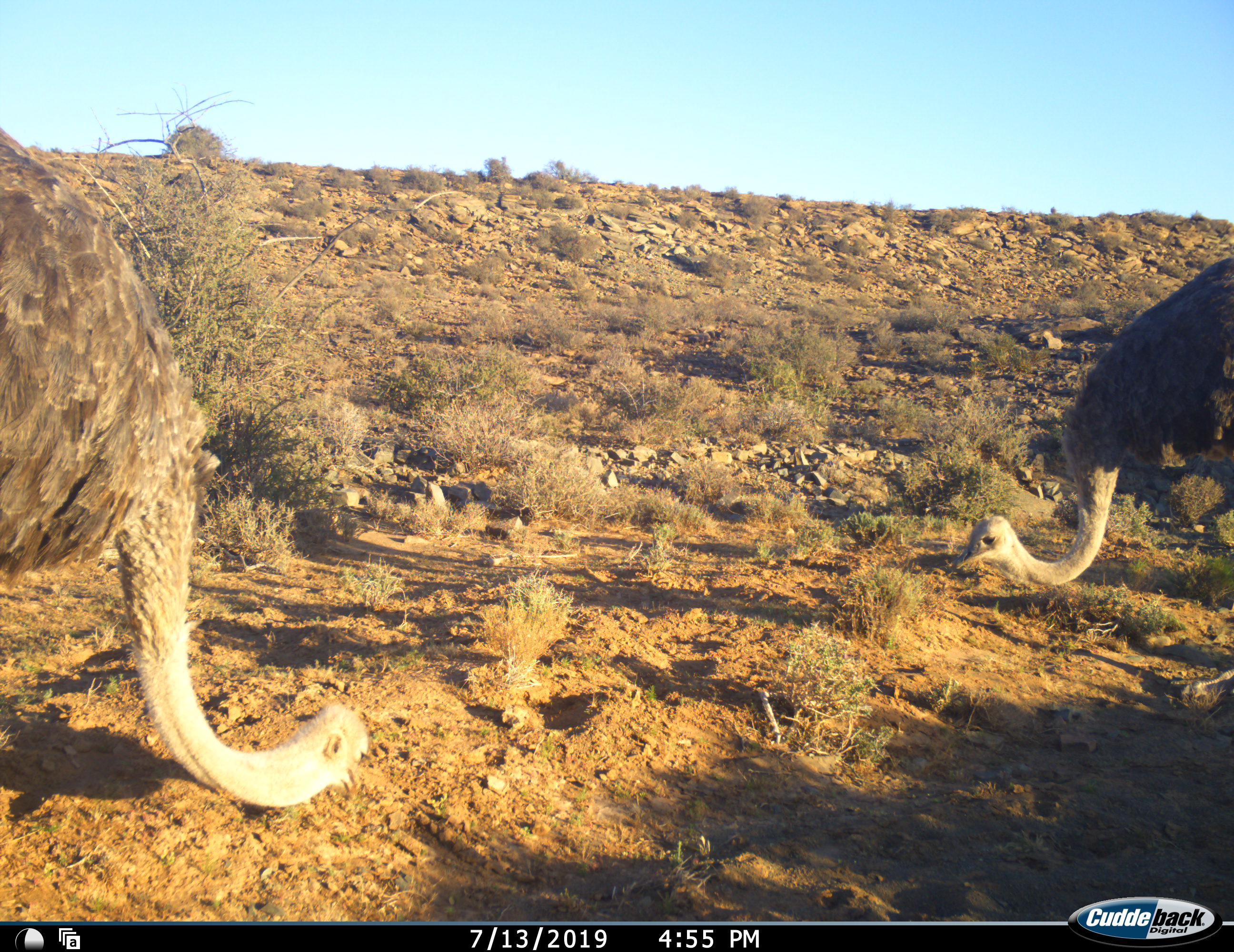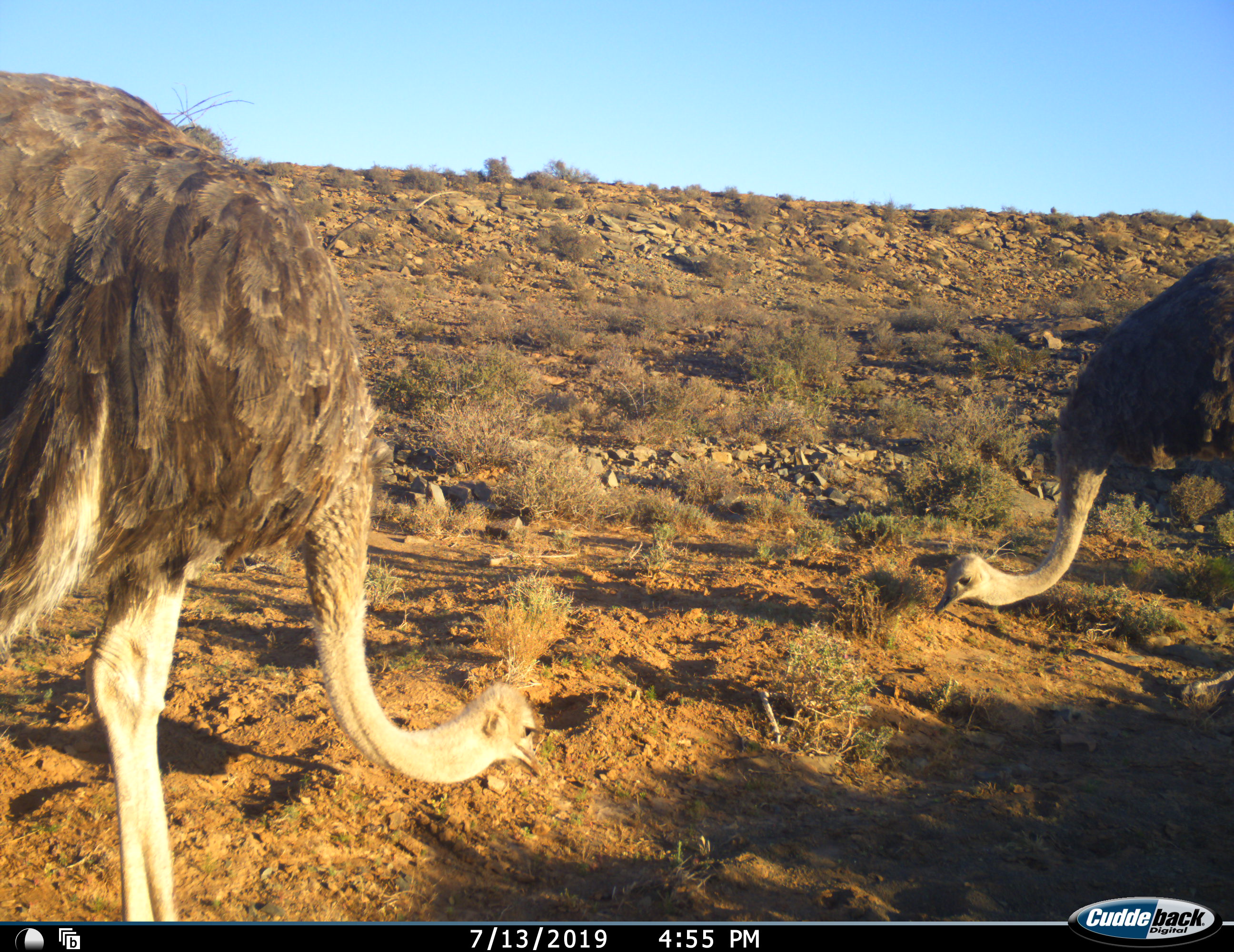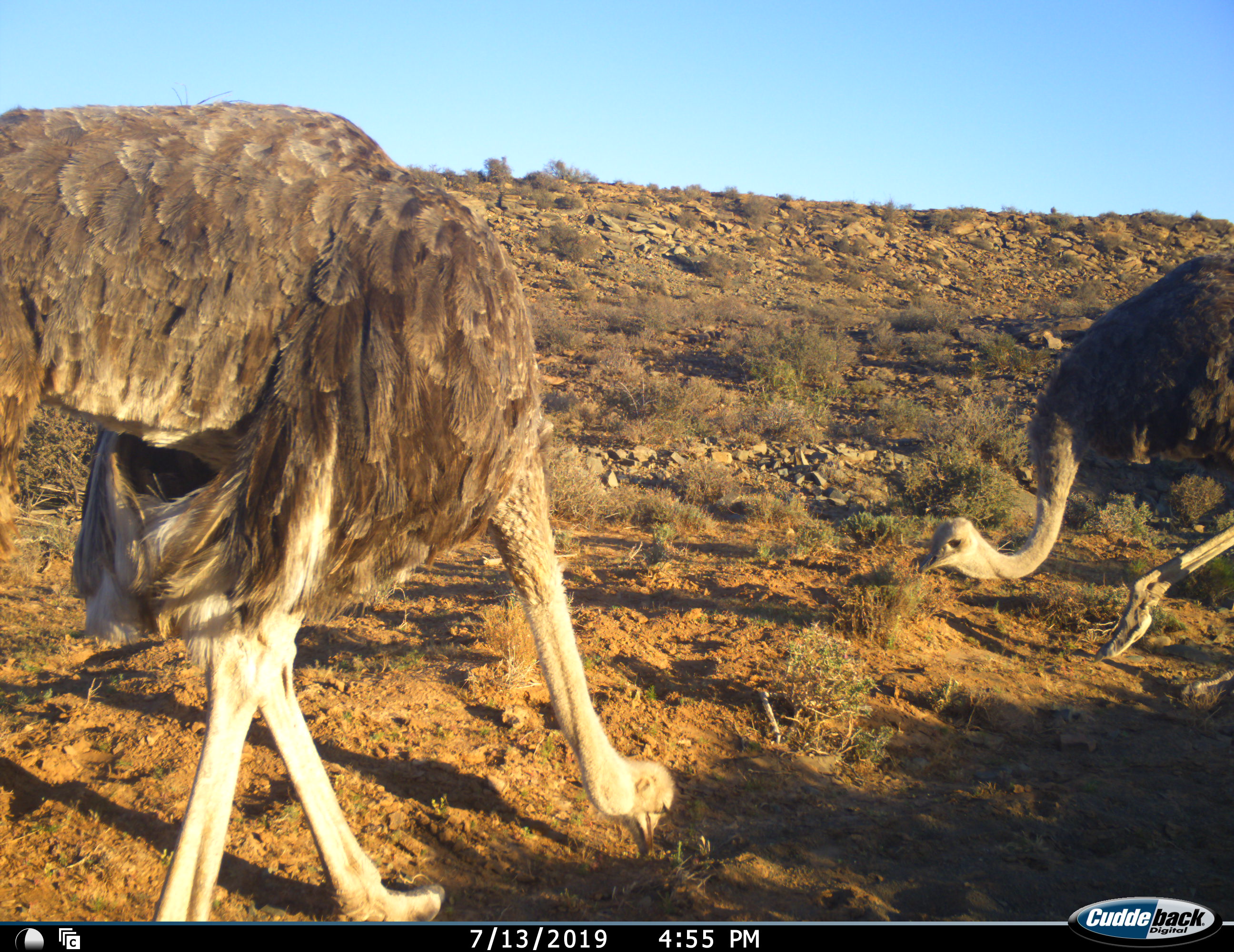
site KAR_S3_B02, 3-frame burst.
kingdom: Animalia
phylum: Chordata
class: Aves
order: Struthioniformes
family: Struthionidae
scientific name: Struthionidae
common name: ostrich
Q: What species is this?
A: Ostrich (Struthionidae).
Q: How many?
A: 2.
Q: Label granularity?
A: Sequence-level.